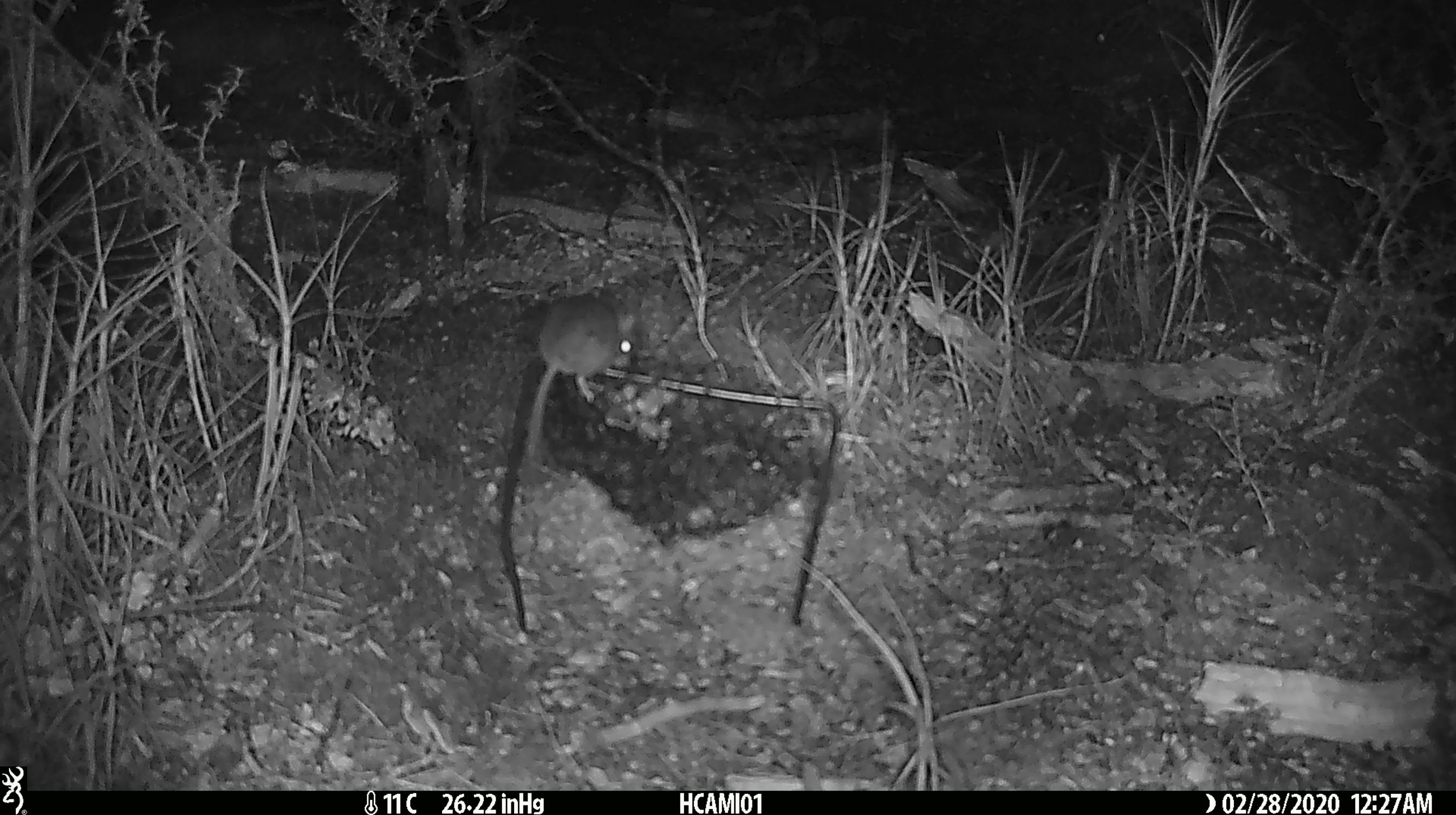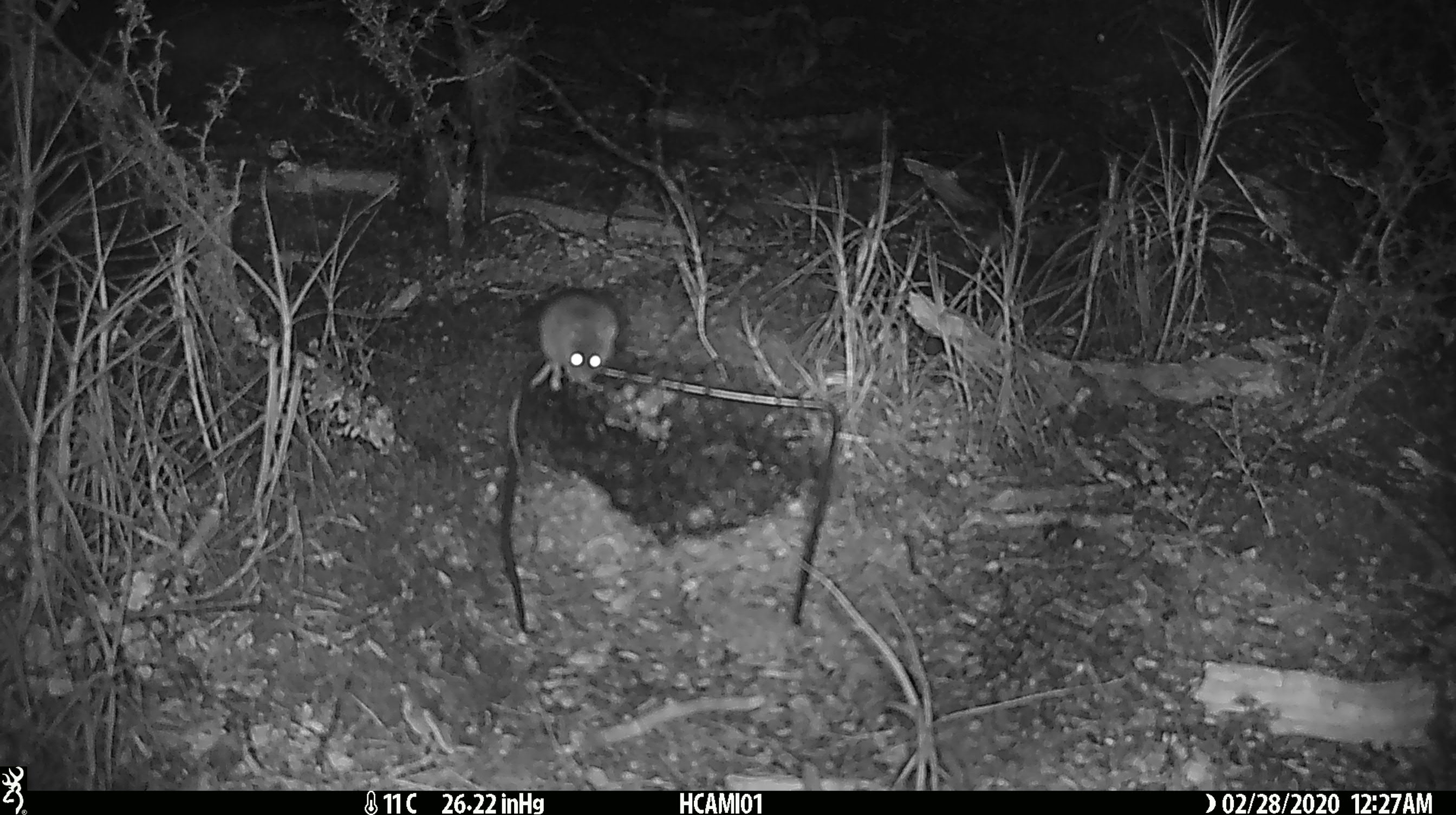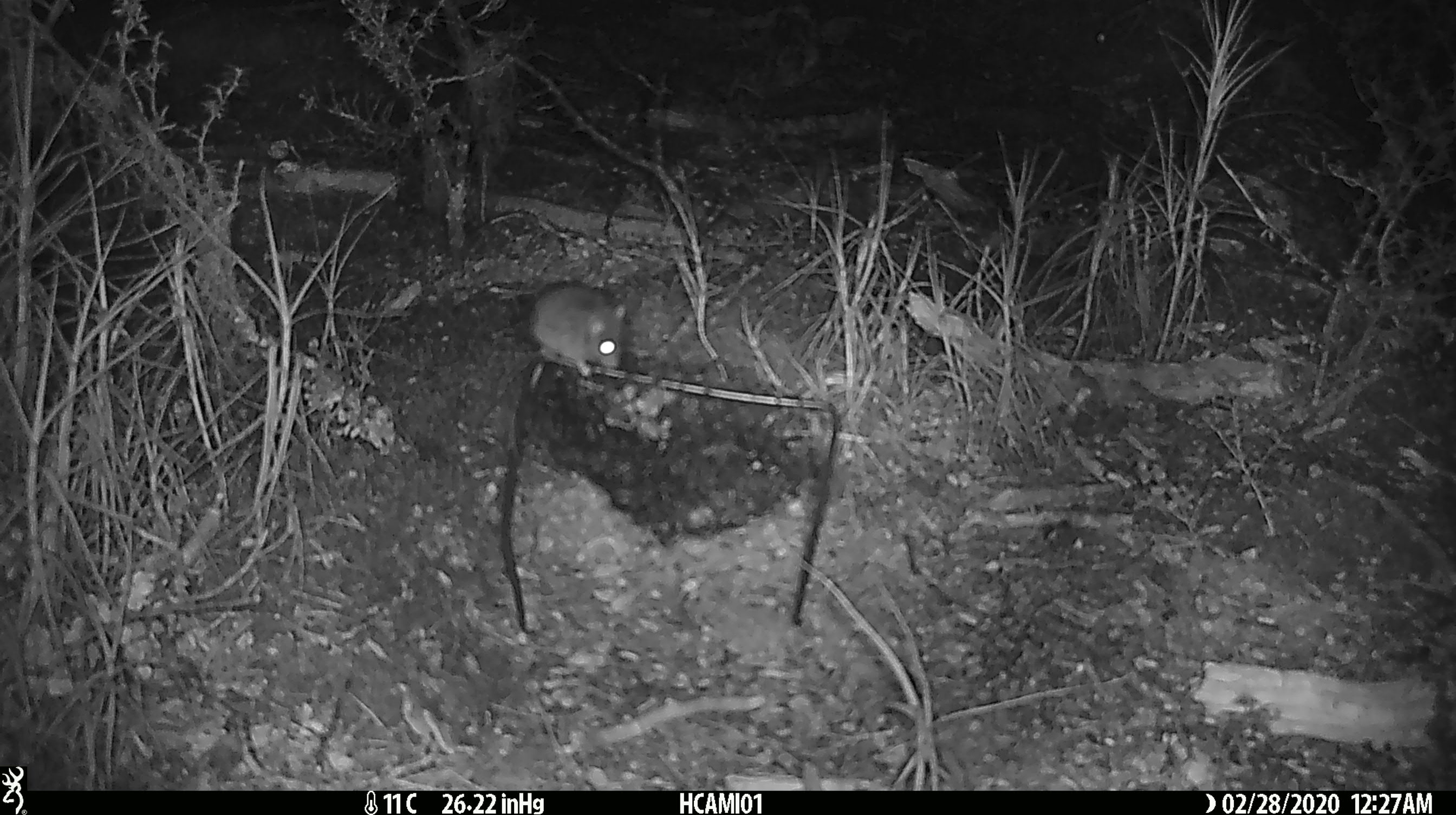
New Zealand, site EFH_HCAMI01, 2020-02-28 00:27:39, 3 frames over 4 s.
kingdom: Animalia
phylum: Chordata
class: Mammalia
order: Rodentia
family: Muridae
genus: Mus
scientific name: Mus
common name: mouse